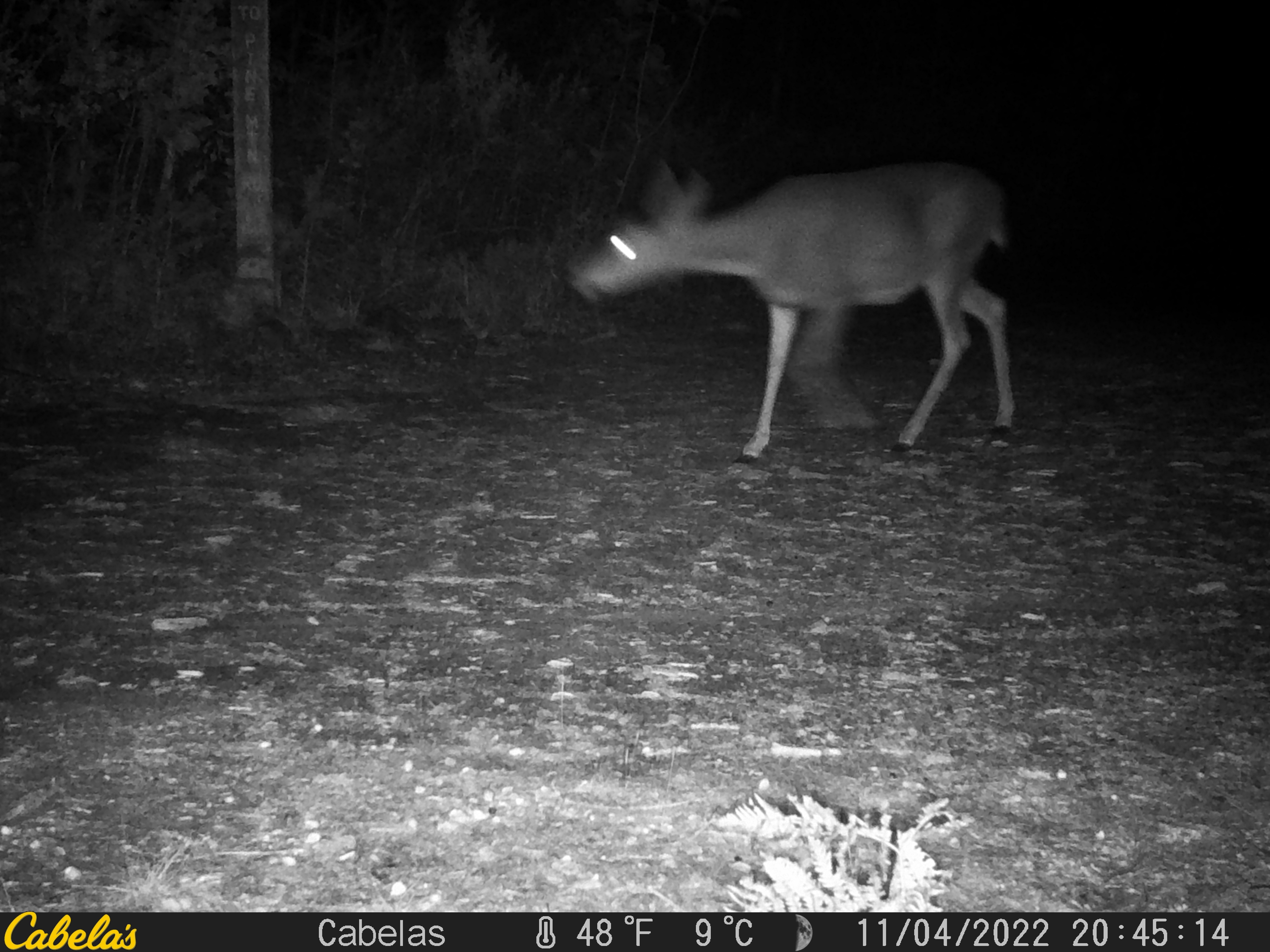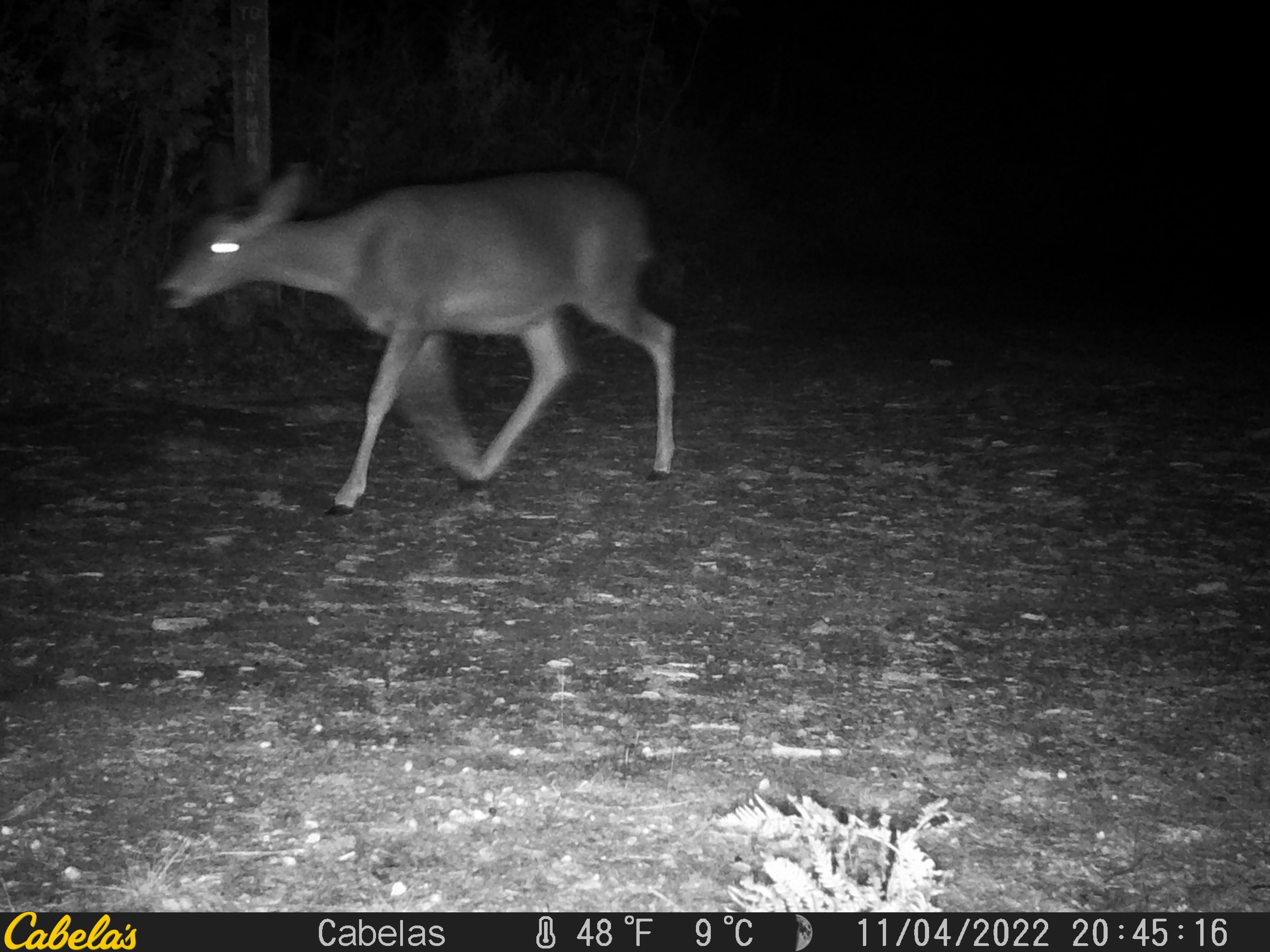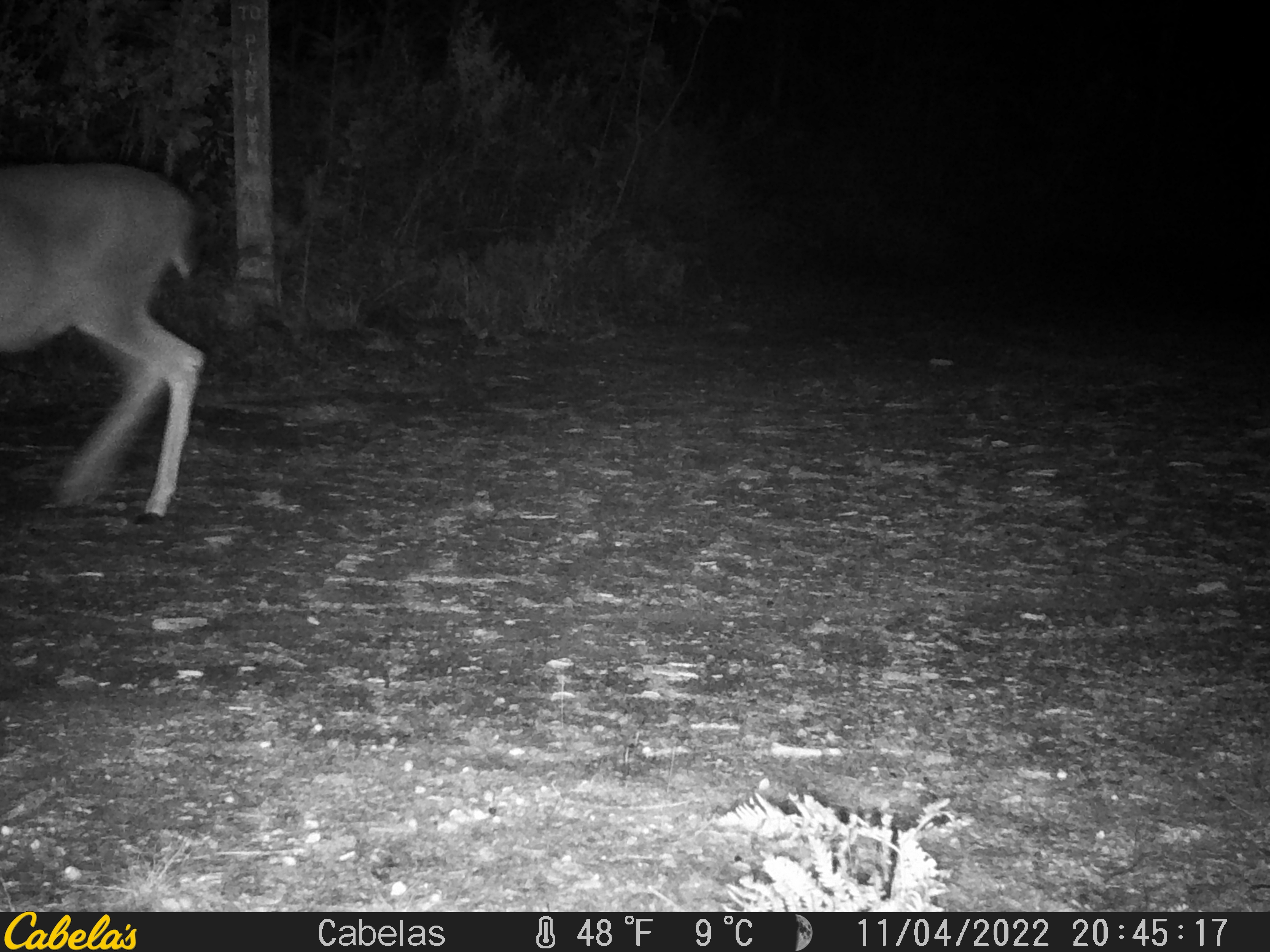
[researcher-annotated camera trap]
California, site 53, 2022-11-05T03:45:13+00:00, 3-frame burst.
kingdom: Animalia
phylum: Chordata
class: Mammalia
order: Artiodactyla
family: Cervidae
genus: Odocoileus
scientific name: Odocoileus hemionus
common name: mule deer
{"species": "mule deer (Odocoileus hemionus)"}